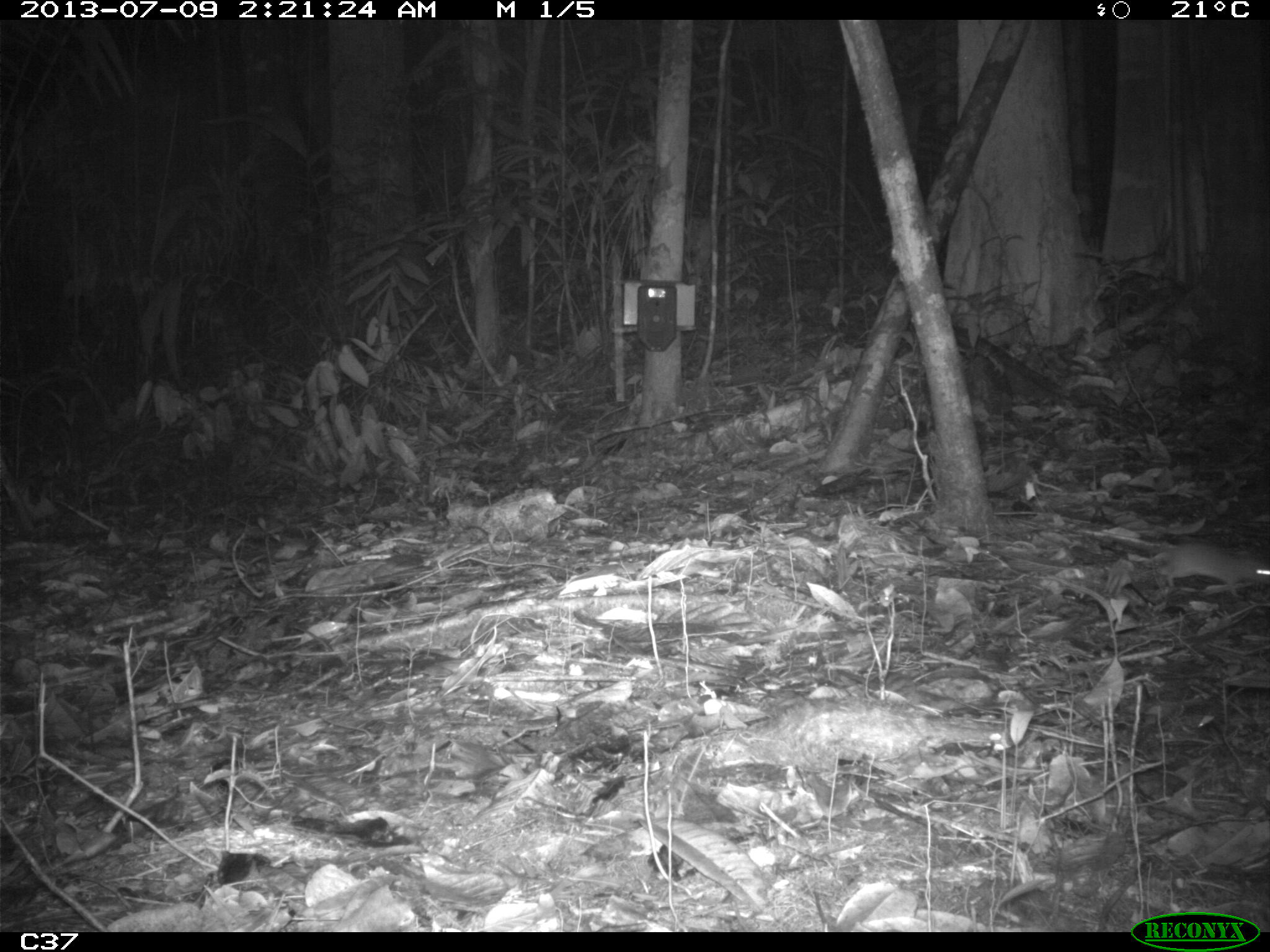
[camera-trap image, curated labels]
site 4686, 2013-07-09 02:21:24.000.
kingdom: Animalia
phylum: Chordata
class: Mammalia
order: Rodentia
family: Muridae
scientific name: Muridae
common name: mice, rats, and gerbils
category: unknown mouse or rat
Unknown mouse or rat (mice, rats, and gerbils) (Muridae), count 1, age adult.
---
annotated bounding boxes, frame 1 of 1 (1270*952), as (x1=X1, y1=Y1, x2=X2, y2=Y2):
unknown mouse or rat: (x1=1079, y1=527, x2=1269, y2=595)